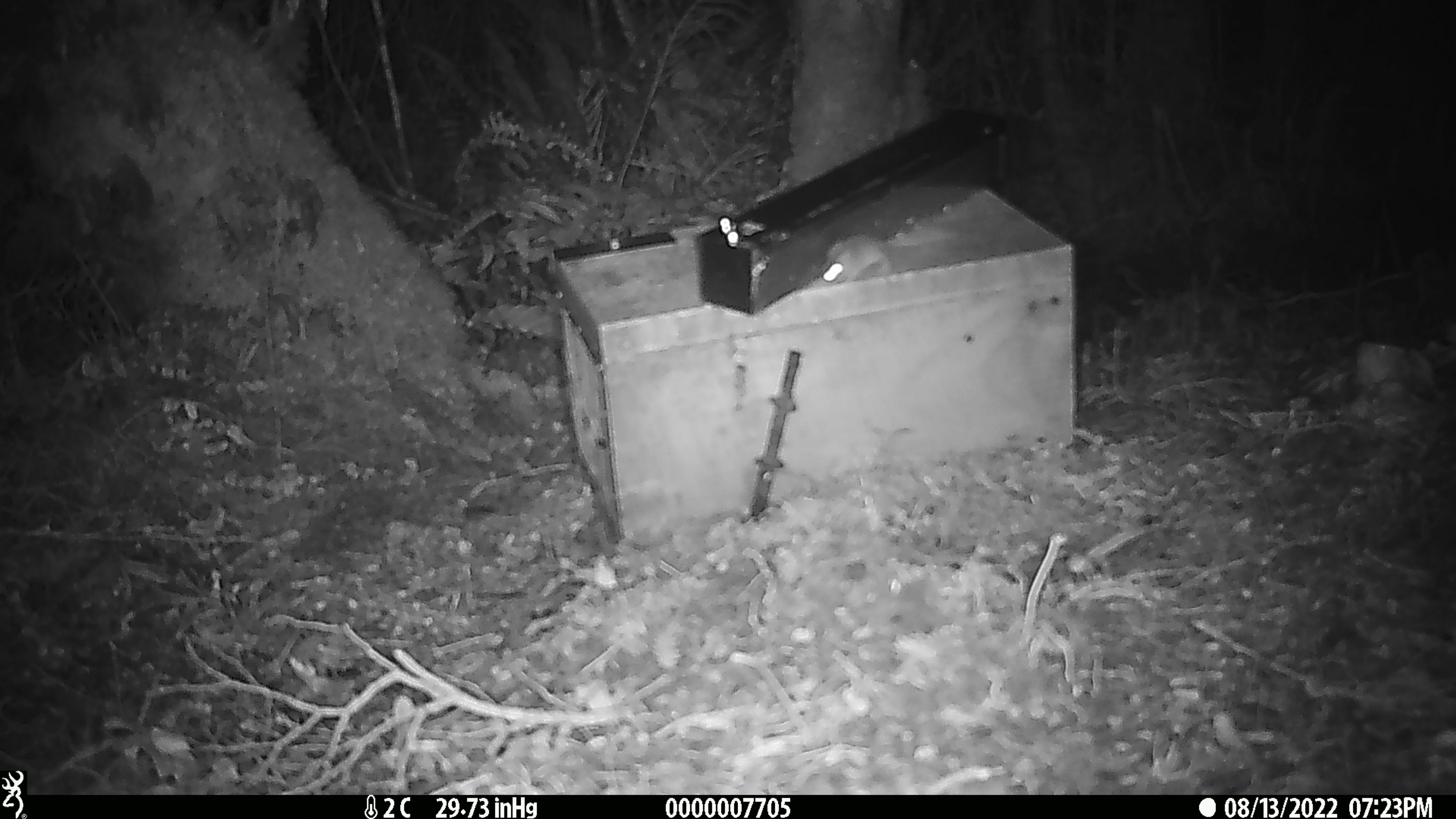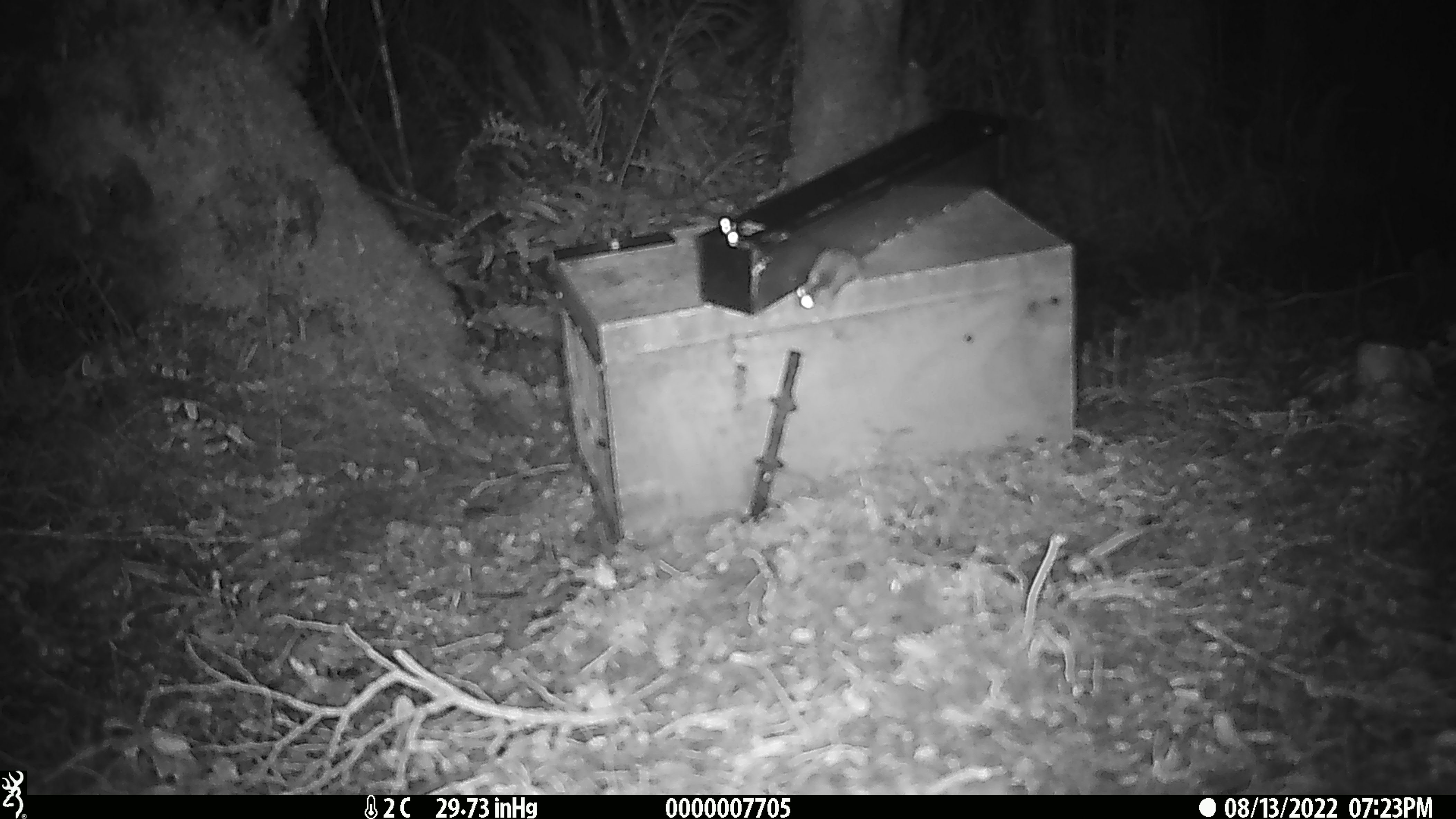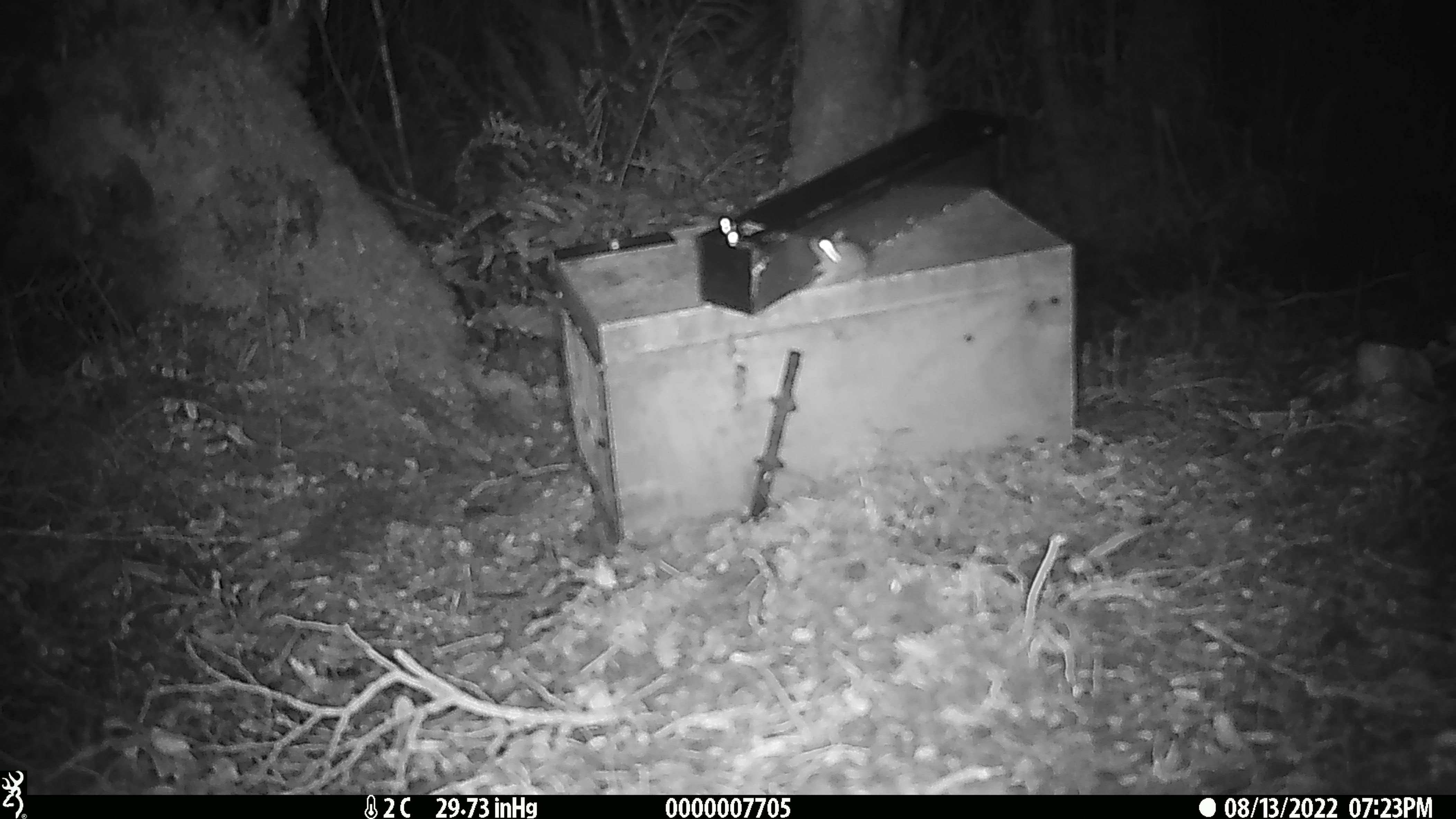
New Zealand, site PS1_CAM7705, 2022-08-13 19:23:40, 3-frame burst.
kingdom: Animalia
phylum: Chordata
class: Mammalia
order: Rodentia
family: Muridae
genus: Mus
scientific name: Mus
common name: mouse